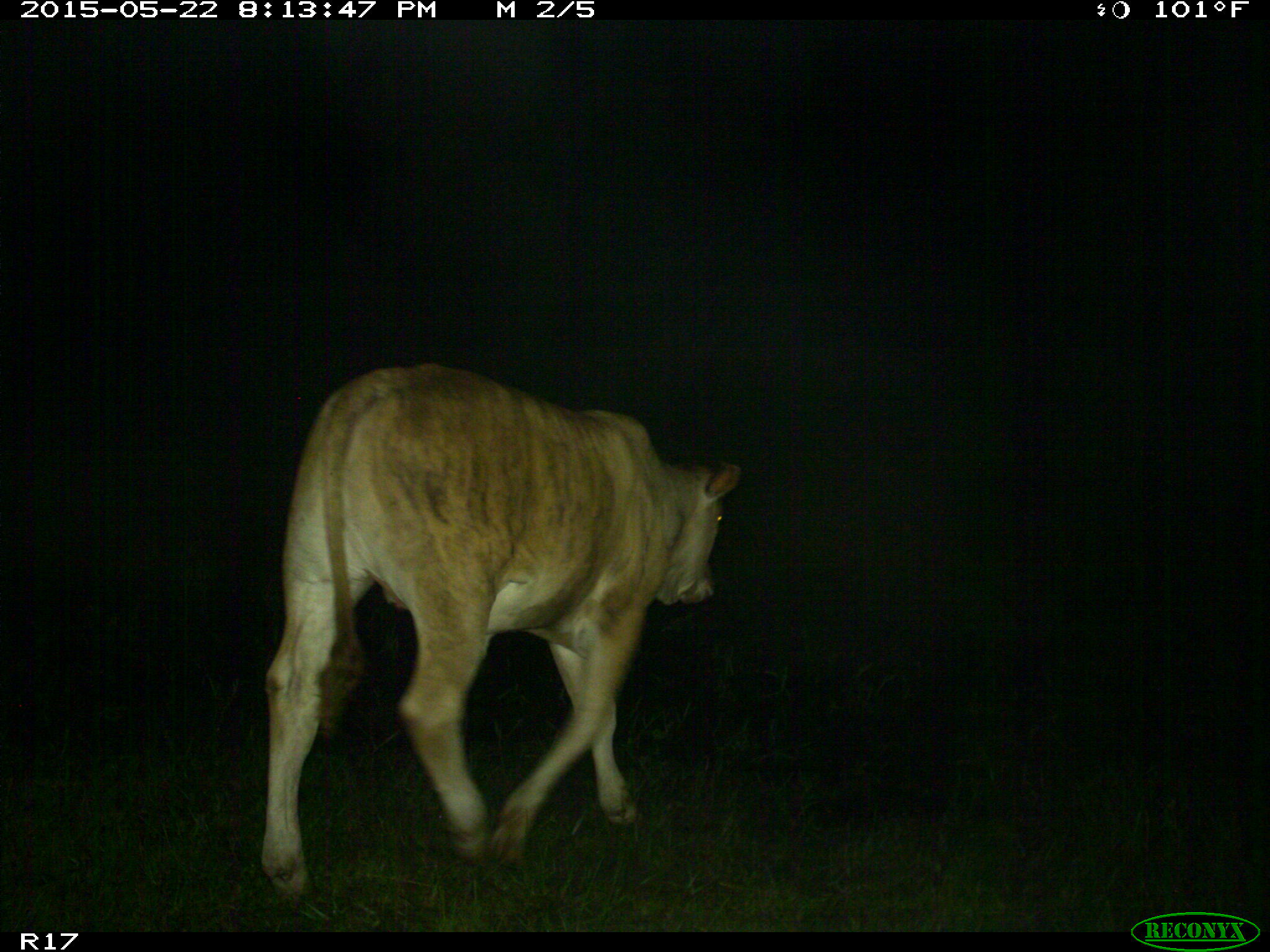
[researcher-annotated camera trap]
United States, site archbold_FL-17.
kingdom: Animalia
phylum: Chordata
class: Mammalia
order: Artiodactyla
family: Bovidae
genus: Bos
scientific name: Bos taurus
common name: domestic cow